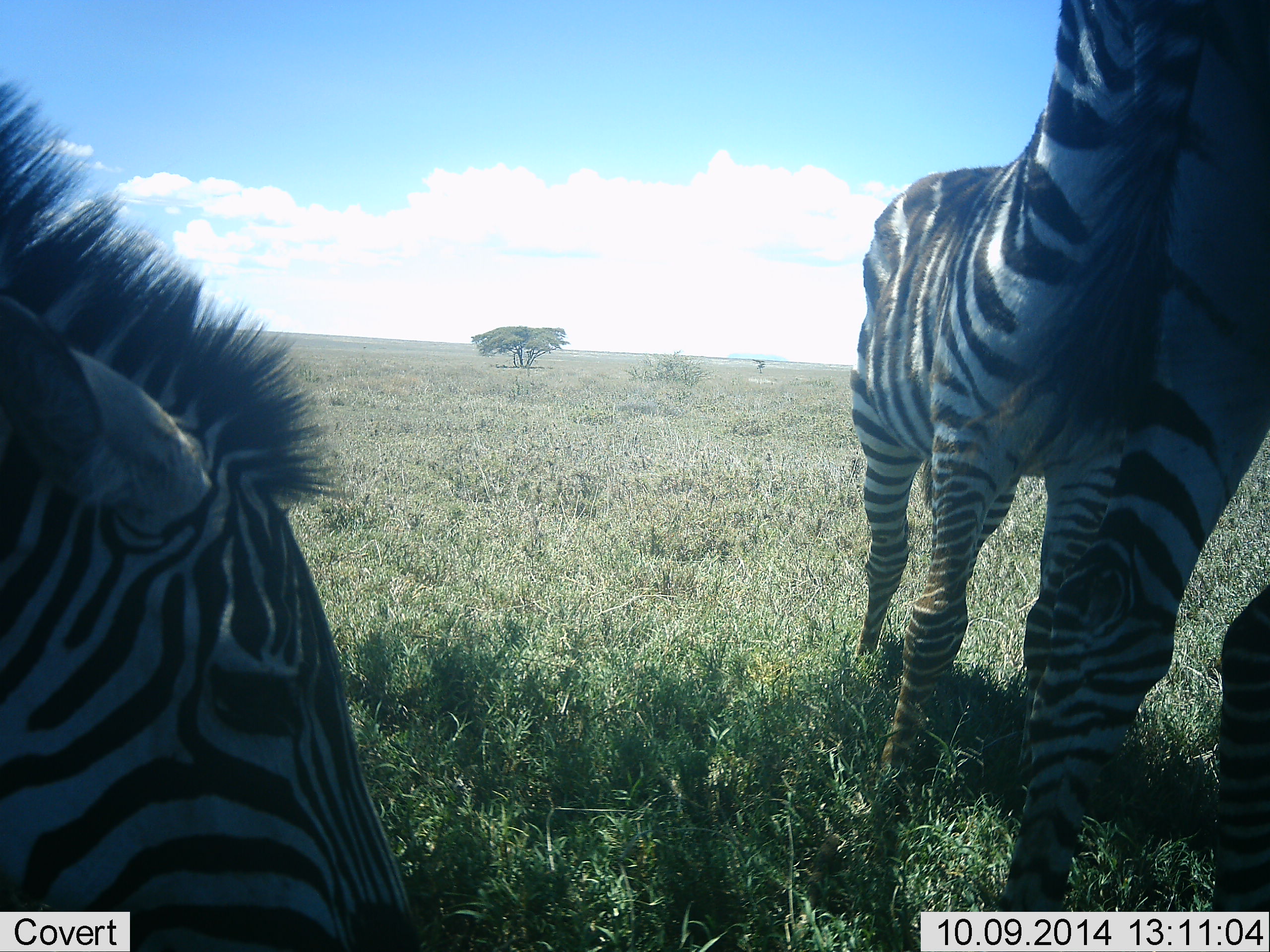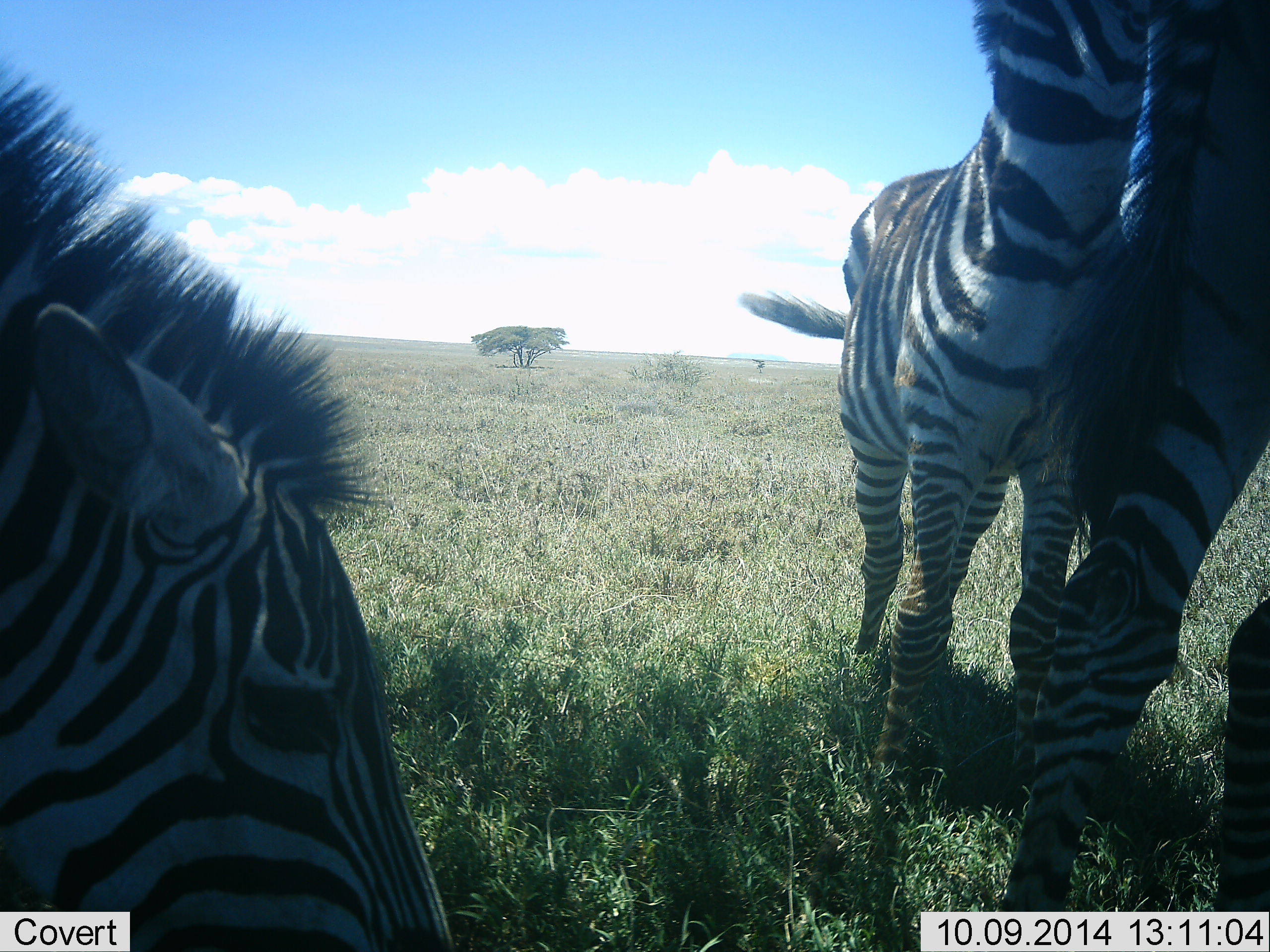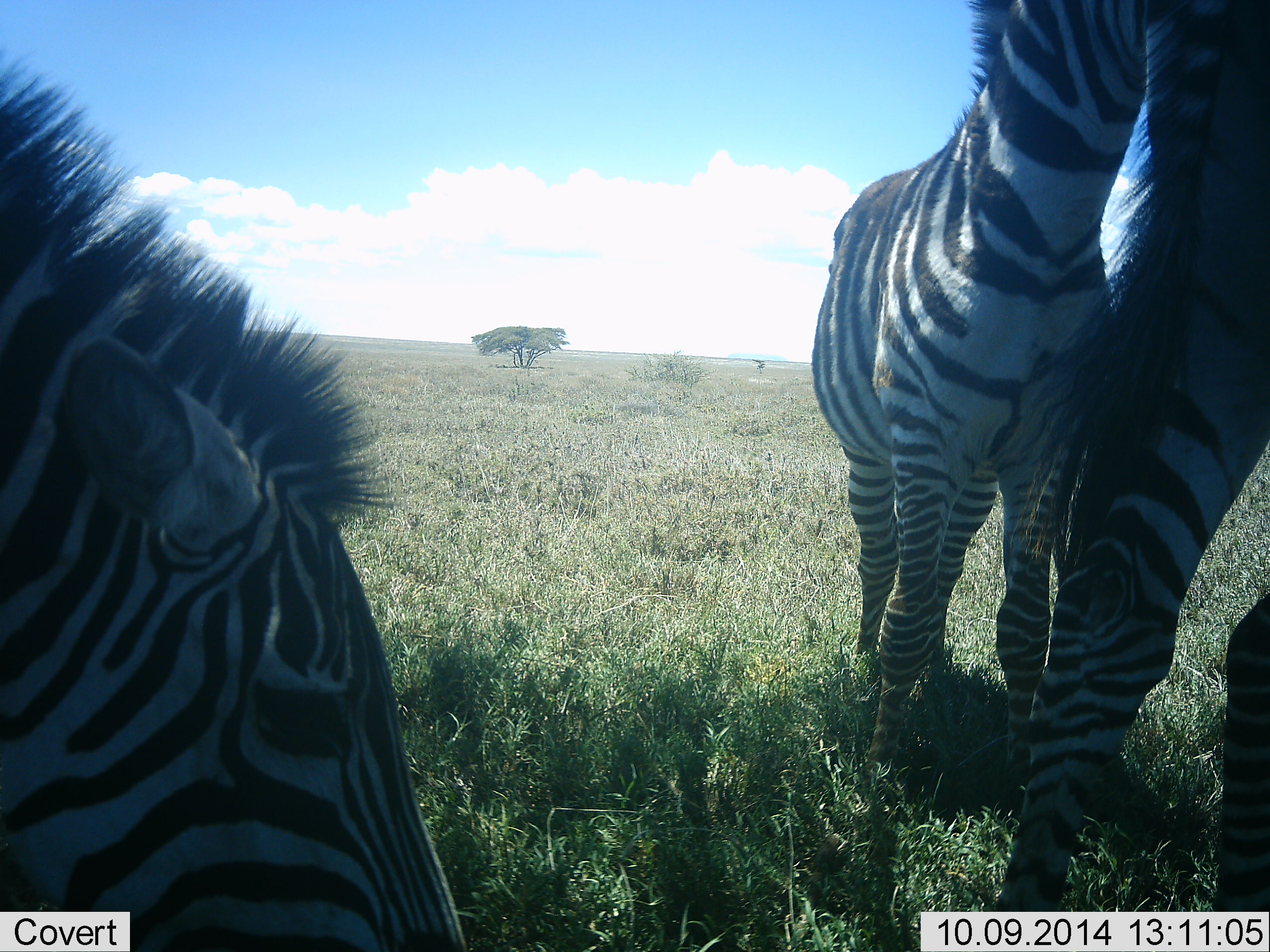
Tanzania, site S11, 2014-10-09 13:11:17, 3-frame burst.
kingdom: Animalia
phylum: Chordata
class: Mammalia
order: Perissodactyla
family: Equidae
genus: Equus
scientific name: Equus quagga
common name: plains zebra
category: zebra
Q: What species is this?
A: Zebra (plains zebra) (Equus quagga).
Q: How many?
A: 3.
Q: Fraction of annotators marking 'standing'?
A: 60%.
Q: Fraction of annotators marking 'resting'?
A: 0%.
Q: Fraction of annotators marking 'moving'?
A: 10%.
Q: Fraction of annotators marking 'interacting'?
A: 40%.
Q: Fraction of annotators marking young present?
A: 50%.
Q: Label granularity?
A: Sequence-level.